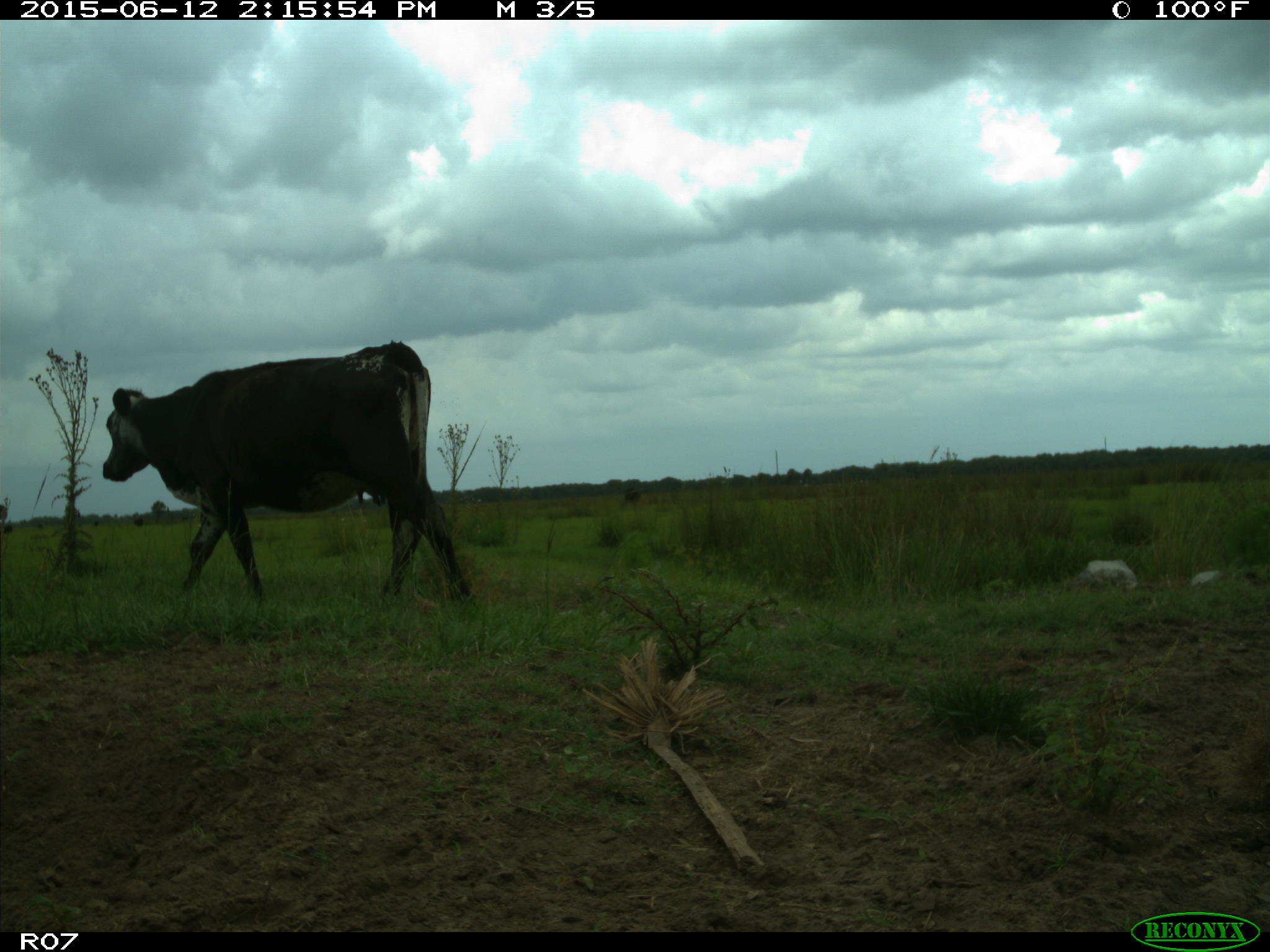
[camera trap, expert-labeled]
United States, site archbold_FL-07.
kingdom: Animalia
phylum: Chordata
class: Mammalia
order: Artiodactyla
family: Bovidae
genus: Bos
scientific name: Bos taurus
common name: domestic cow